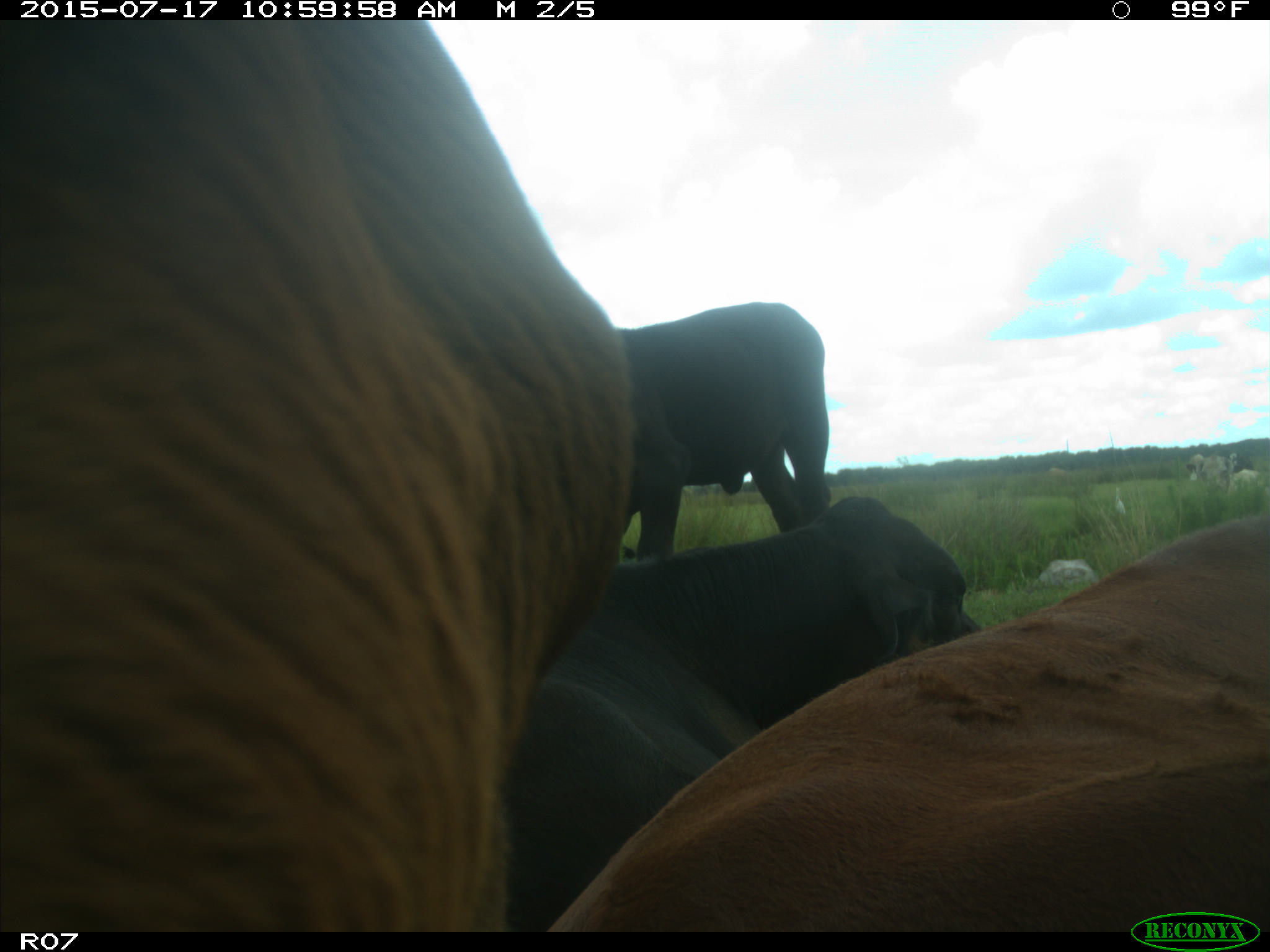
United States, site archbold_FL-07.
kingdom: Animalia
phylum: Chordata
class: Mammalia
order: Artiodactyla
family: Bovidae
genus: Bos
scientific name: Bos taurus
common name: domestic cow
Bos taurus (domestic cow).